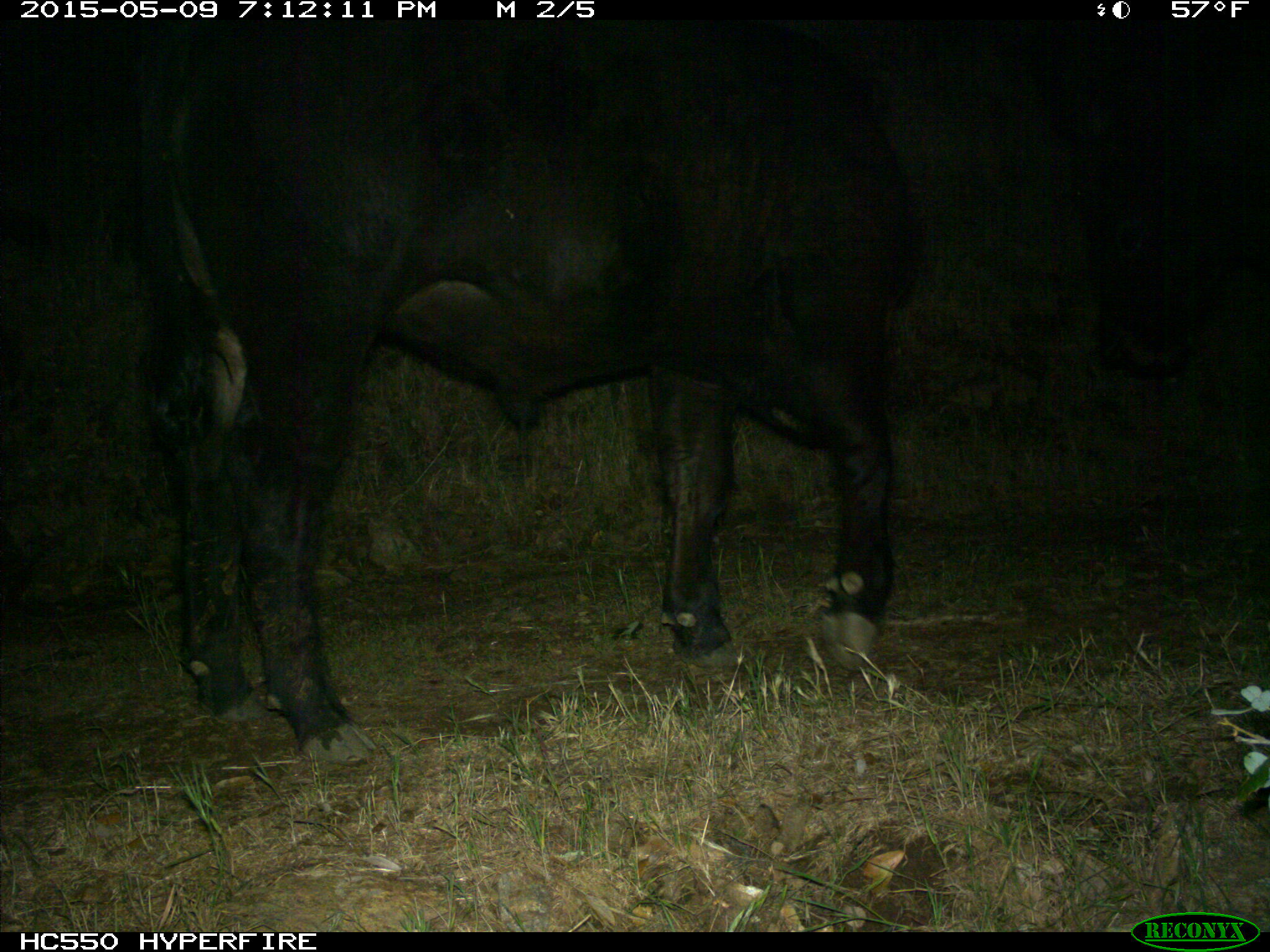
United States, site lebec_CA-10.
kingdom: Animalia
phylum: Chordata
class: Mammalia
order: Artiodactyla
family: Bovidae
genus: Bos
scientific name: Bos taurus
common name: domestic cow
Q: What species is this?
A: Bos taurus (domestic cow).